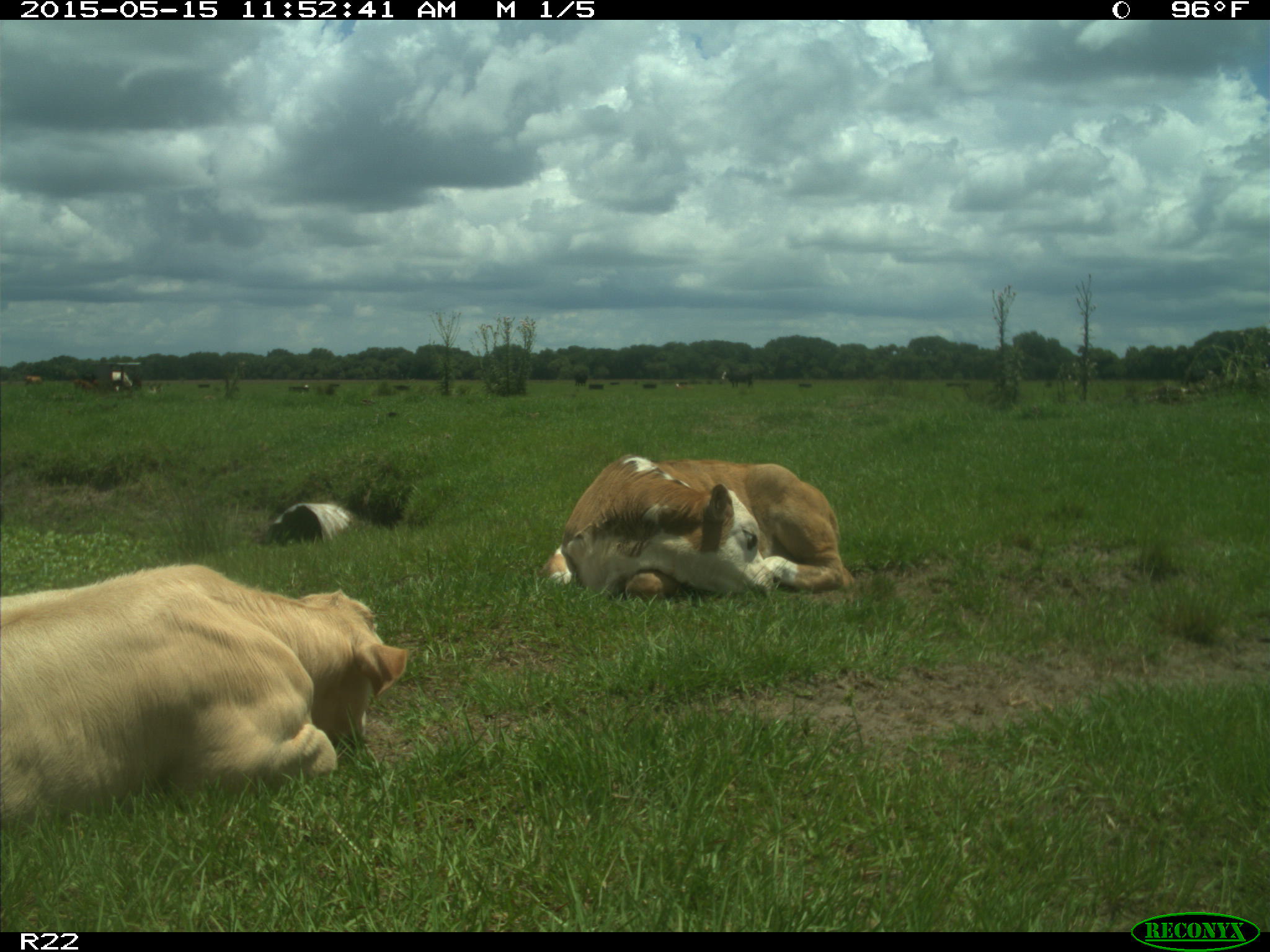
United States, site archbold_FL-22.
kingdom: Animalia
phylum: Chordata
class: Mammalia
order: Artiodactyla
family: Bovidae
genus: Bos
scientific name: Bos taurus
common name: domestic cow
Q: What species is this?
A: Bos taurus (domestic cow).